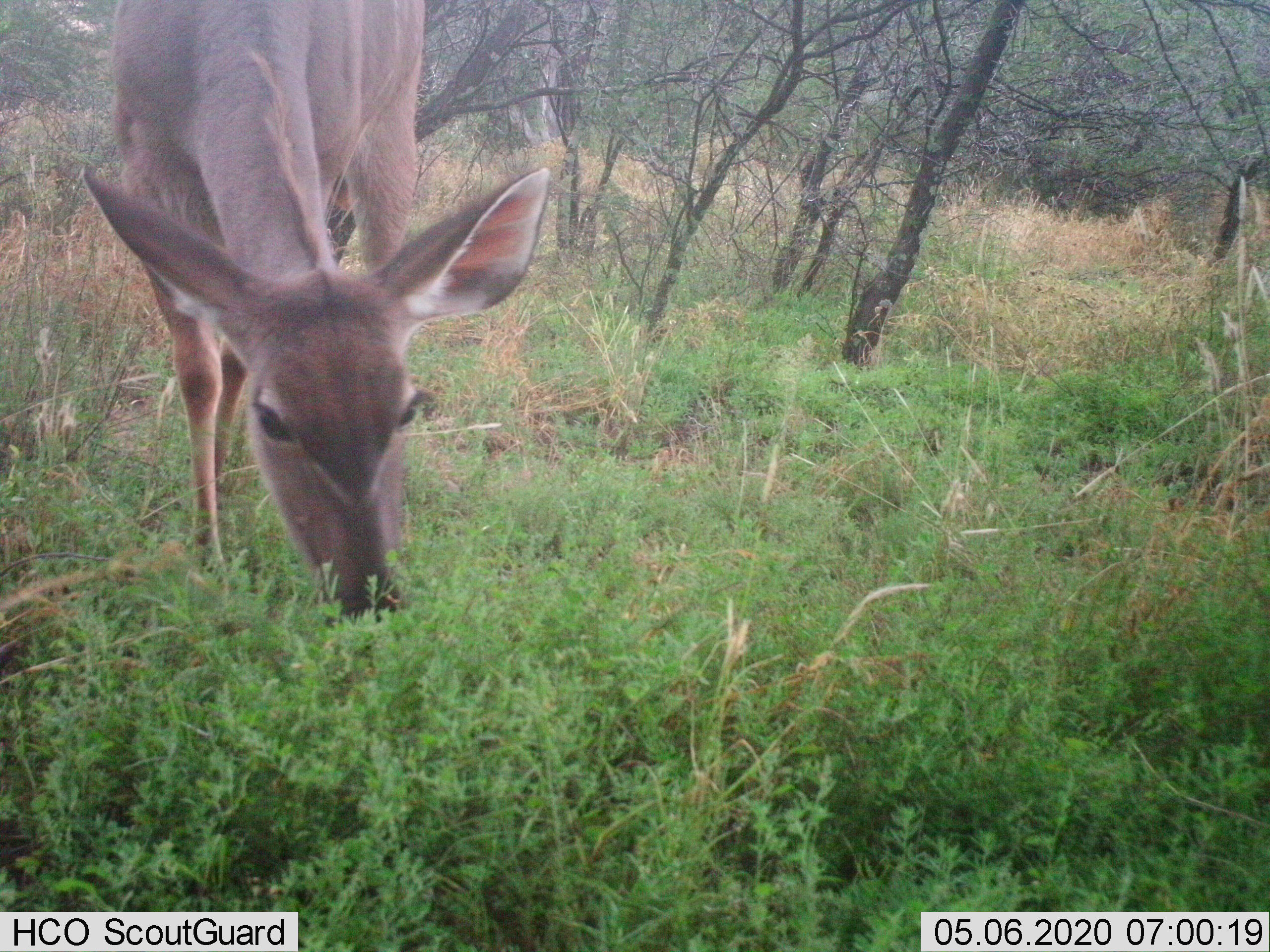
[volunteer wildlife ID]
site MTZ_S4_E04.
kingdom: Animalia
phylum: Chordata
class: Mammalia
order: Artiodactyla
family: Bovidae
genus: Tragelaphus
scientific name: Tragelaphus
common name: kudu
Kudu (Tragelaphus), count 1. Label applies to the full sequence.